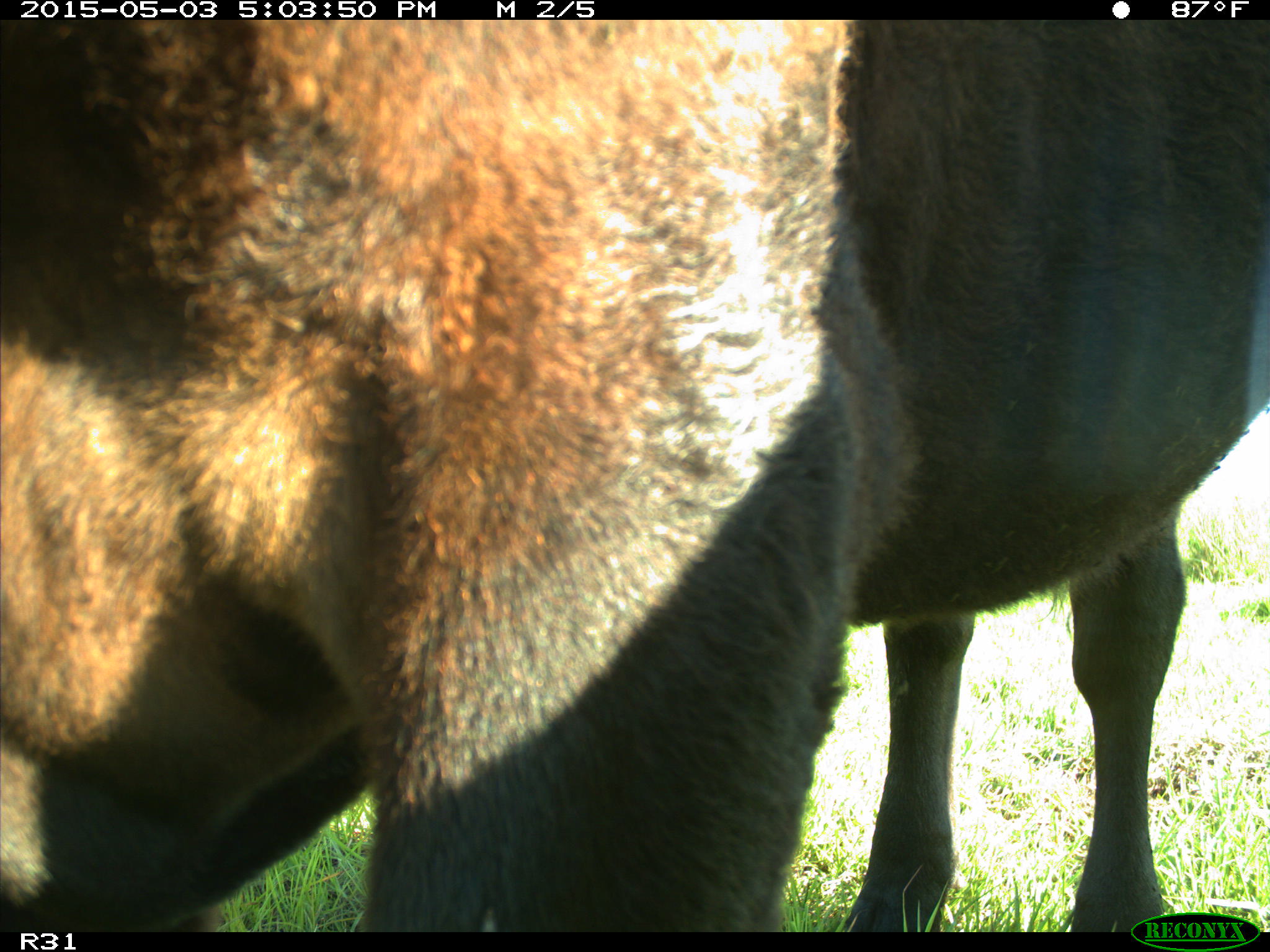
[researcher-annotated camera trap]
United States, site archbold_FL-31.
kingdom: Animalia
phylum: Chordata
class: Mammalia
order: Artiodactyla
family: Bovidae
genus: Bos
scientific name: Bos taurus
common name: domestic cow